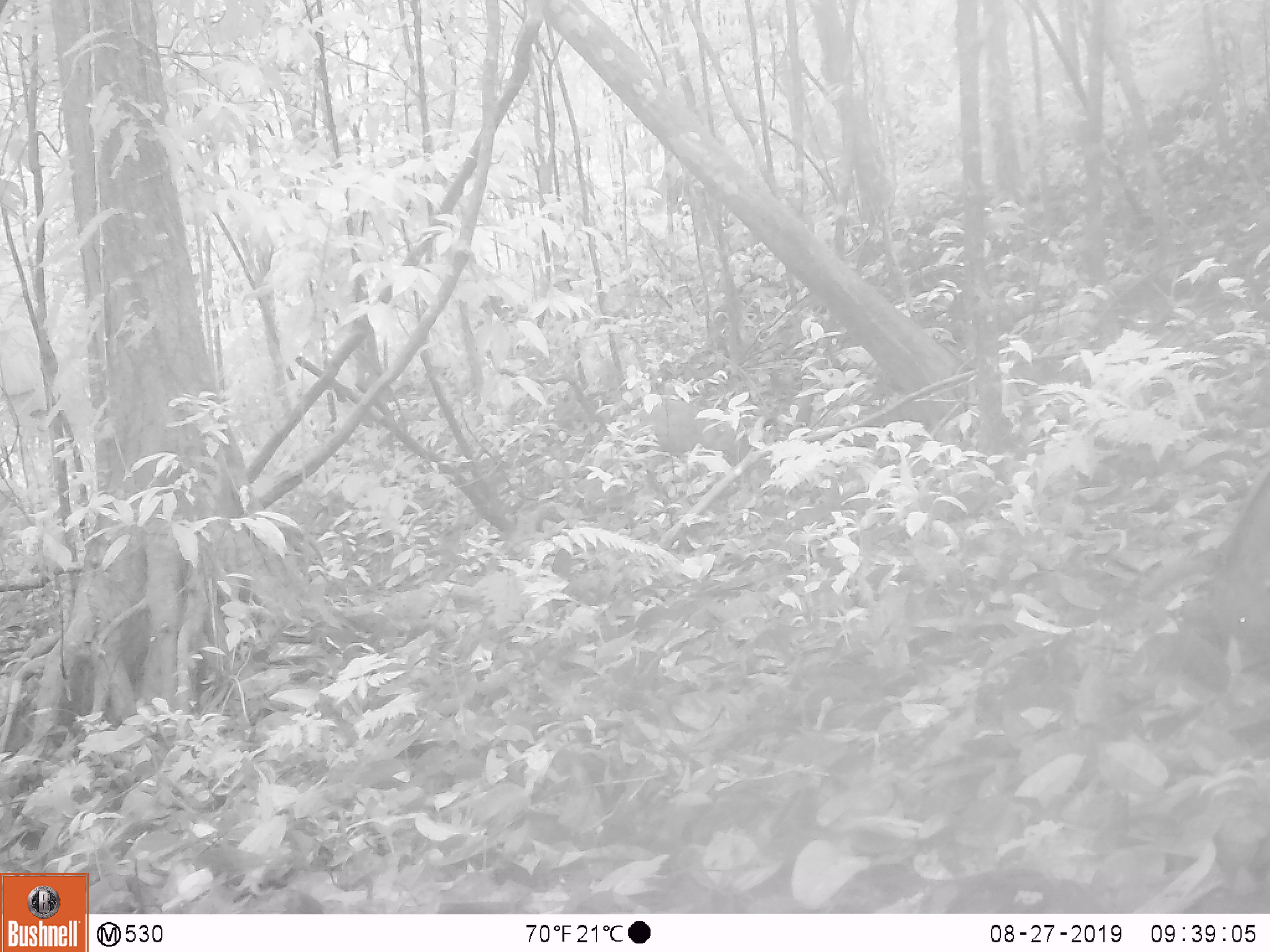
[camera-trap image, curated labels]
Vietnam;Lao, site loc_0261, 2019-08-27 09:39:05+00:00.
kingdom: Animalia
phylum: Chordata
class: Mammalia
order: Artiodactyla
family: Suidae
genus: Sus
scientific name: Sus scrofa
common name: eurasian wild pig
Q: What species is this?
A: Eurasian wild pig (Sus scrofa).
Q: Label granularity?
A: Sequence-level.